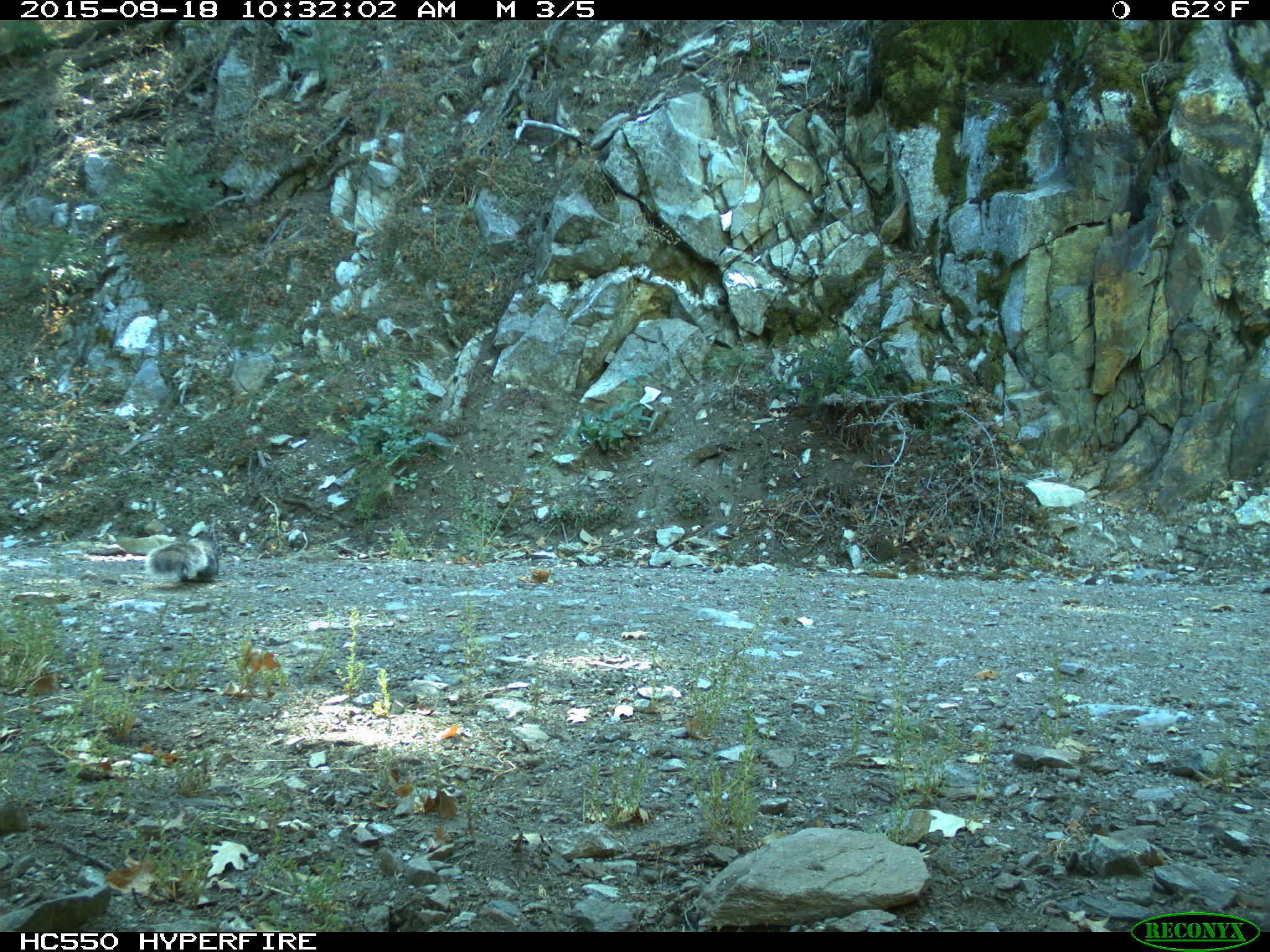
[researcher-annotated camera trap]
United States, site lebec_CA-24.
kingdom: Animalia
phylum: Chordata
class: Mammalia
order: Rodentia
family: Sciuridae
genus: Sciurus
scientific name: Sciurus carolinensis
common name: eastern gray squirrel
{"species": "Sciurus carolinensis (eastern gray squirrel)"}